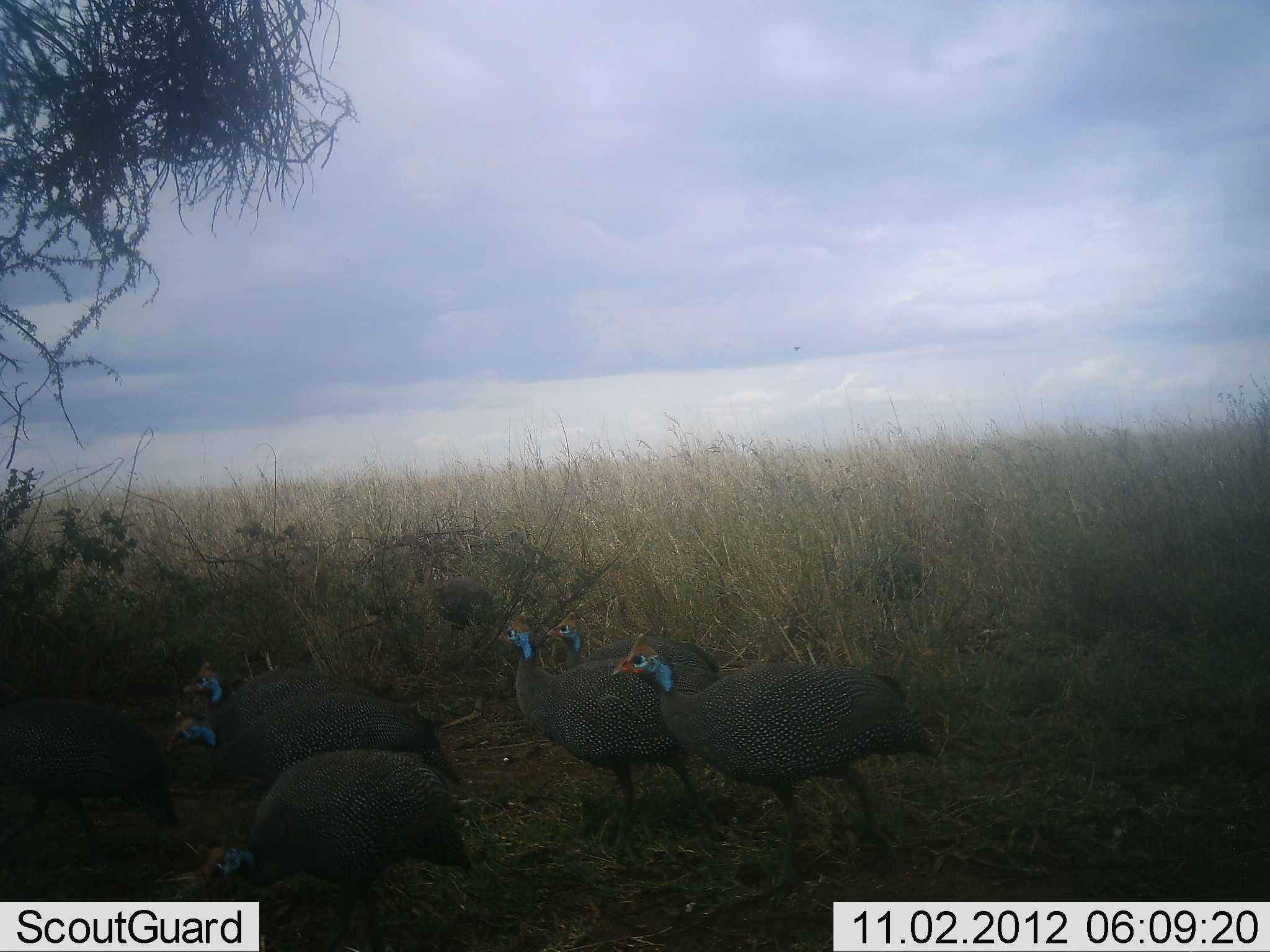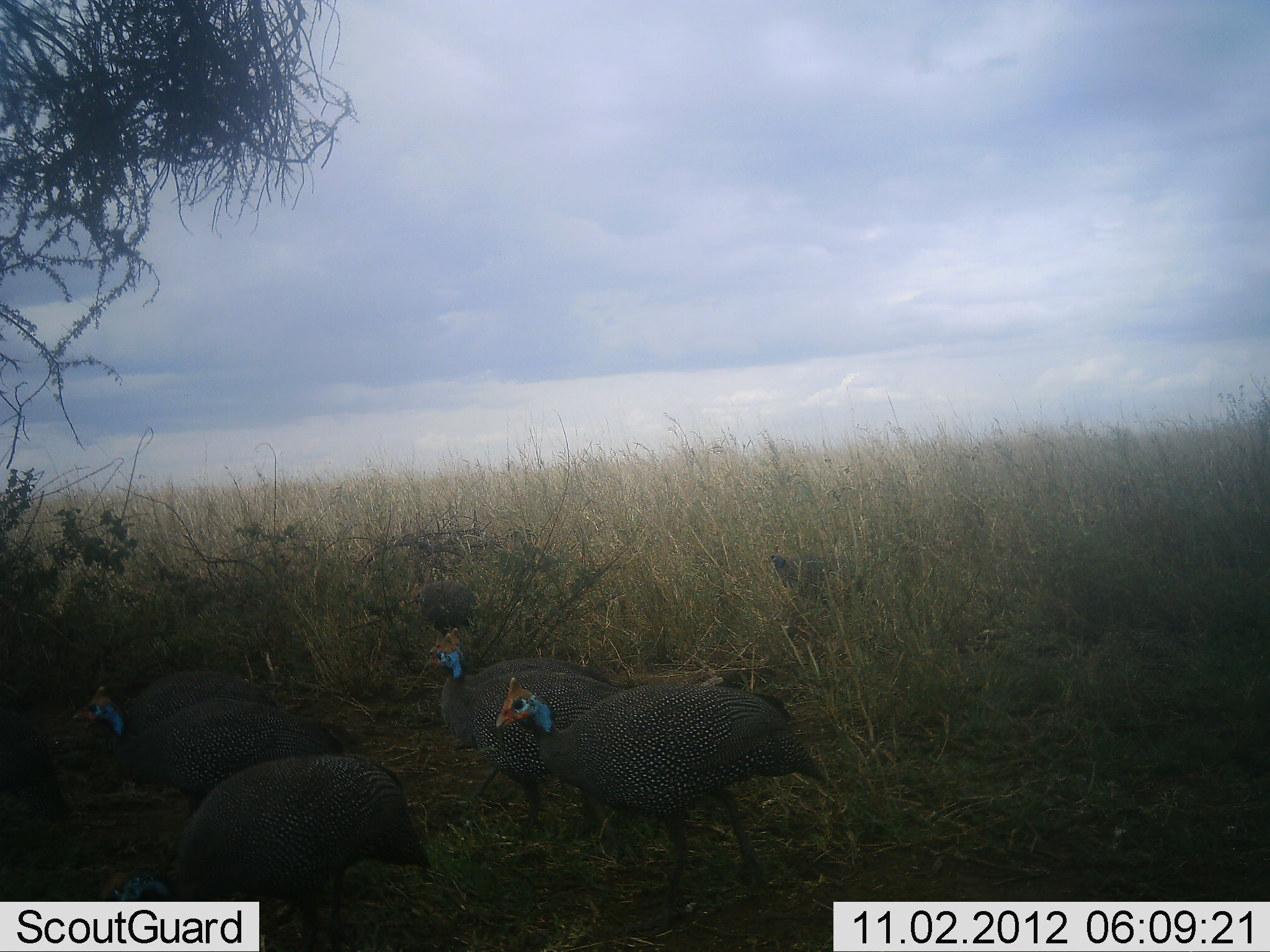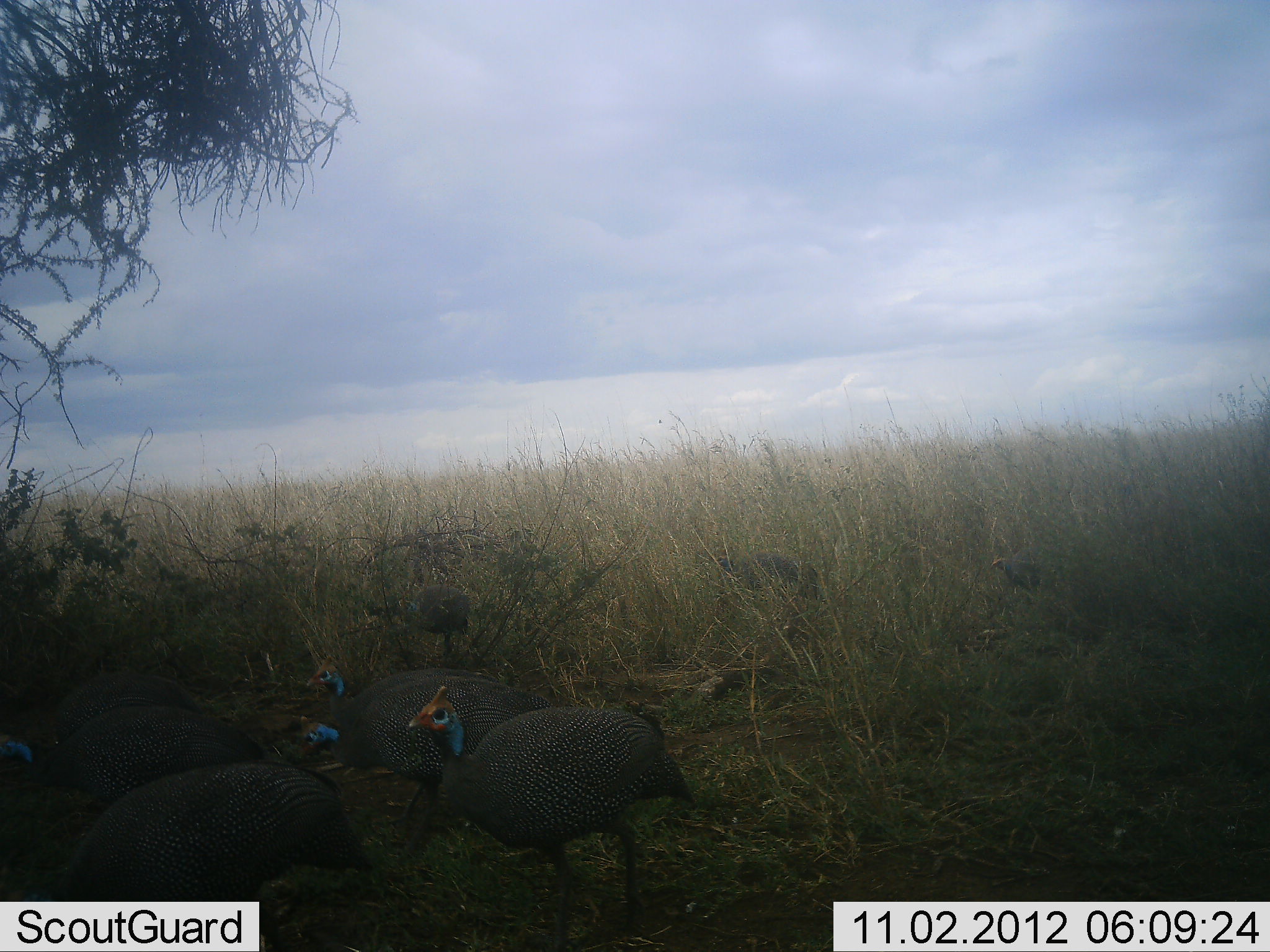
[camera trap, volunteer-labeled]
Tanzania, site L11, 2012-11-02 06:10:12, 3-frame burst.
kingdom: Animalia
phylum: Chordata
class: Aves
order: Galliformes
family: Numididae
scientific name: Numididae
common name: guinea fowl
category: guineafowl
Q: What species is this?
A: Guineafowl (guinea fowl) (Numididae).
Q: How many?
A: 7.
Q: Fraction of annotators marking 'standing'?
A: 0%.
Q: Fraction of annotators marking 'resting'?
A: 0%.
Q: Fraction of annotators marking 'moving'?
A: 100%.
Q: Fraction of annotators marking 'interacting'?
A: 0%.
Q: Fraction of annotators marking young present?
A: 0%.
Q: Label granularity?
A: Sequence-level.